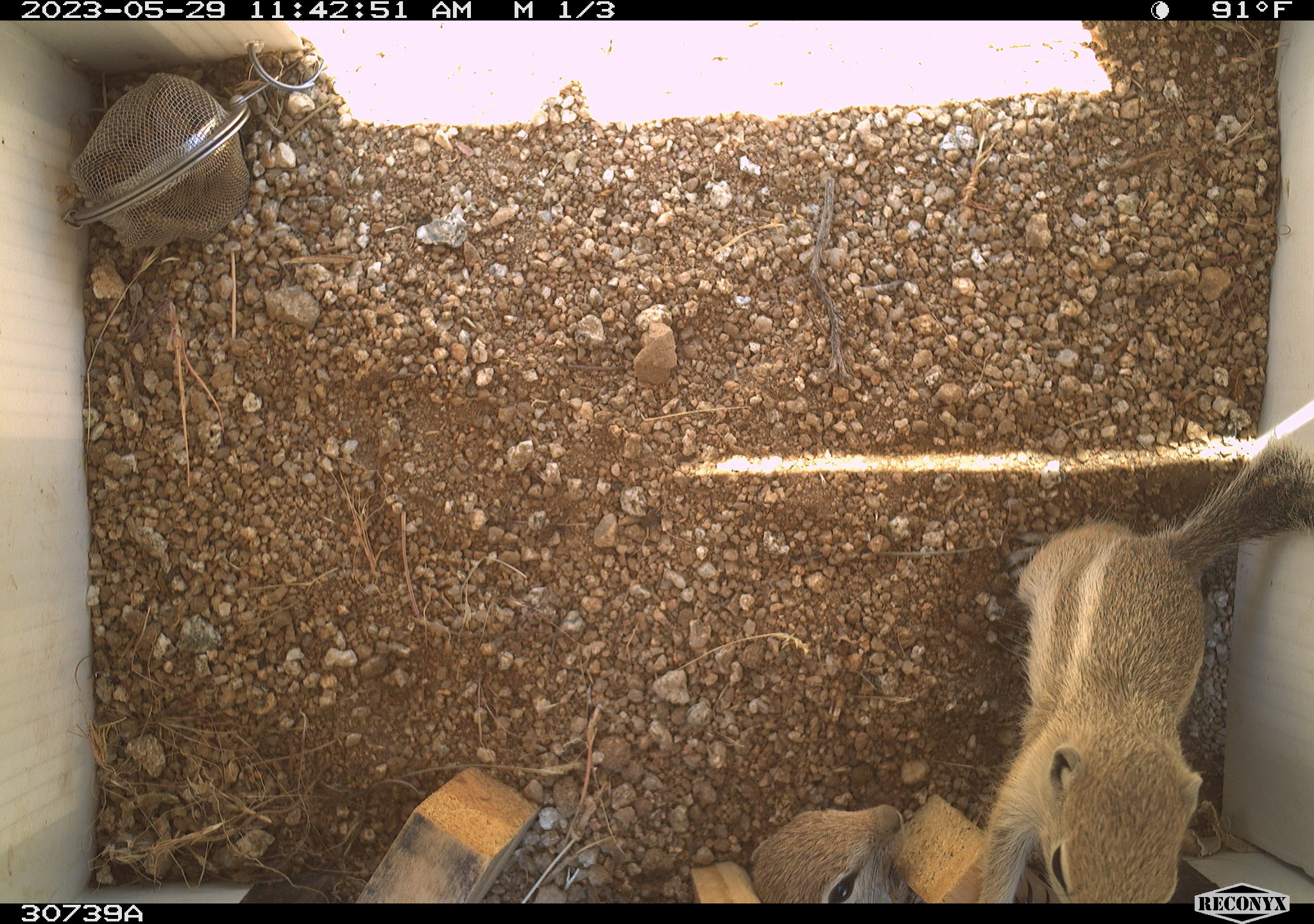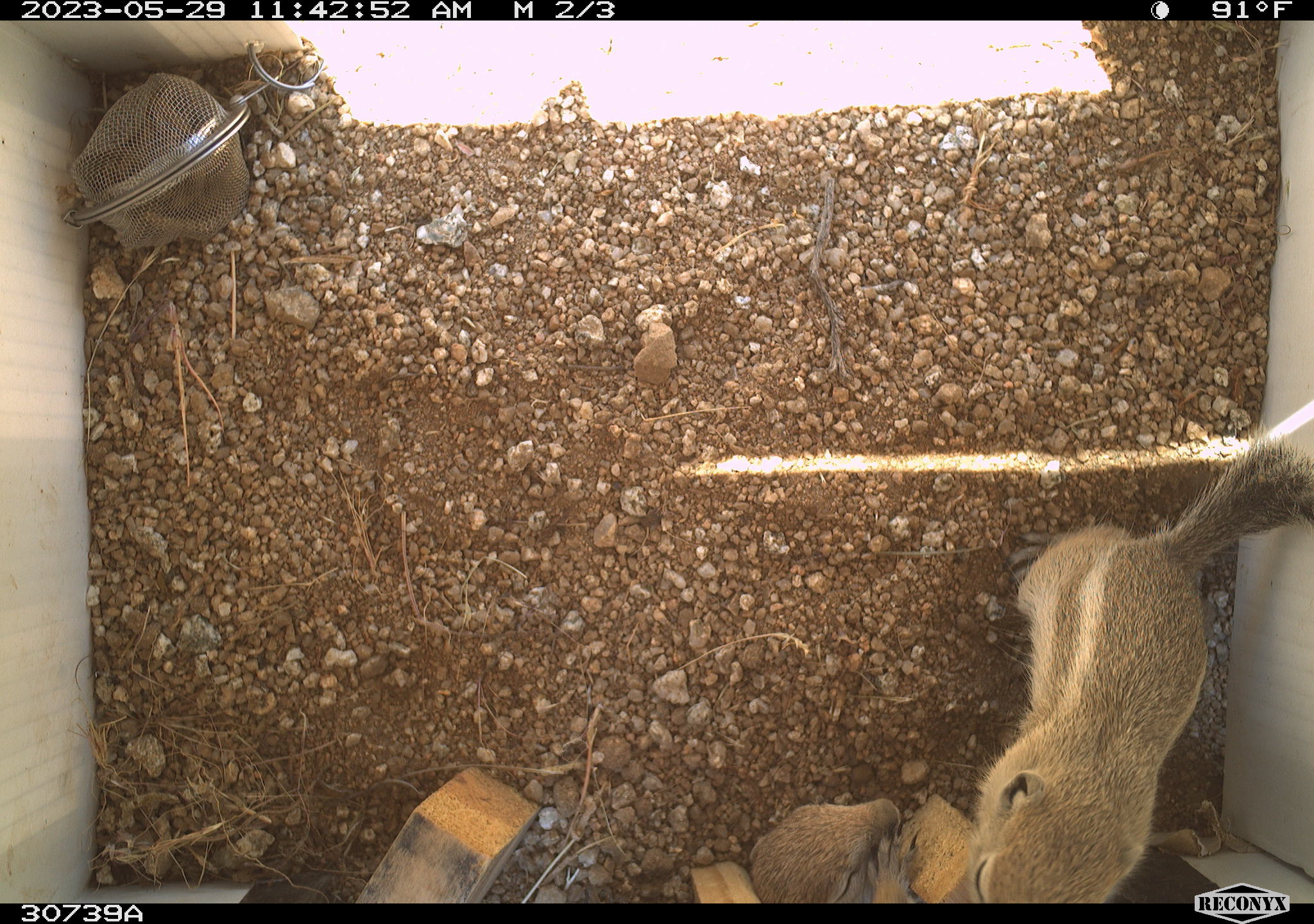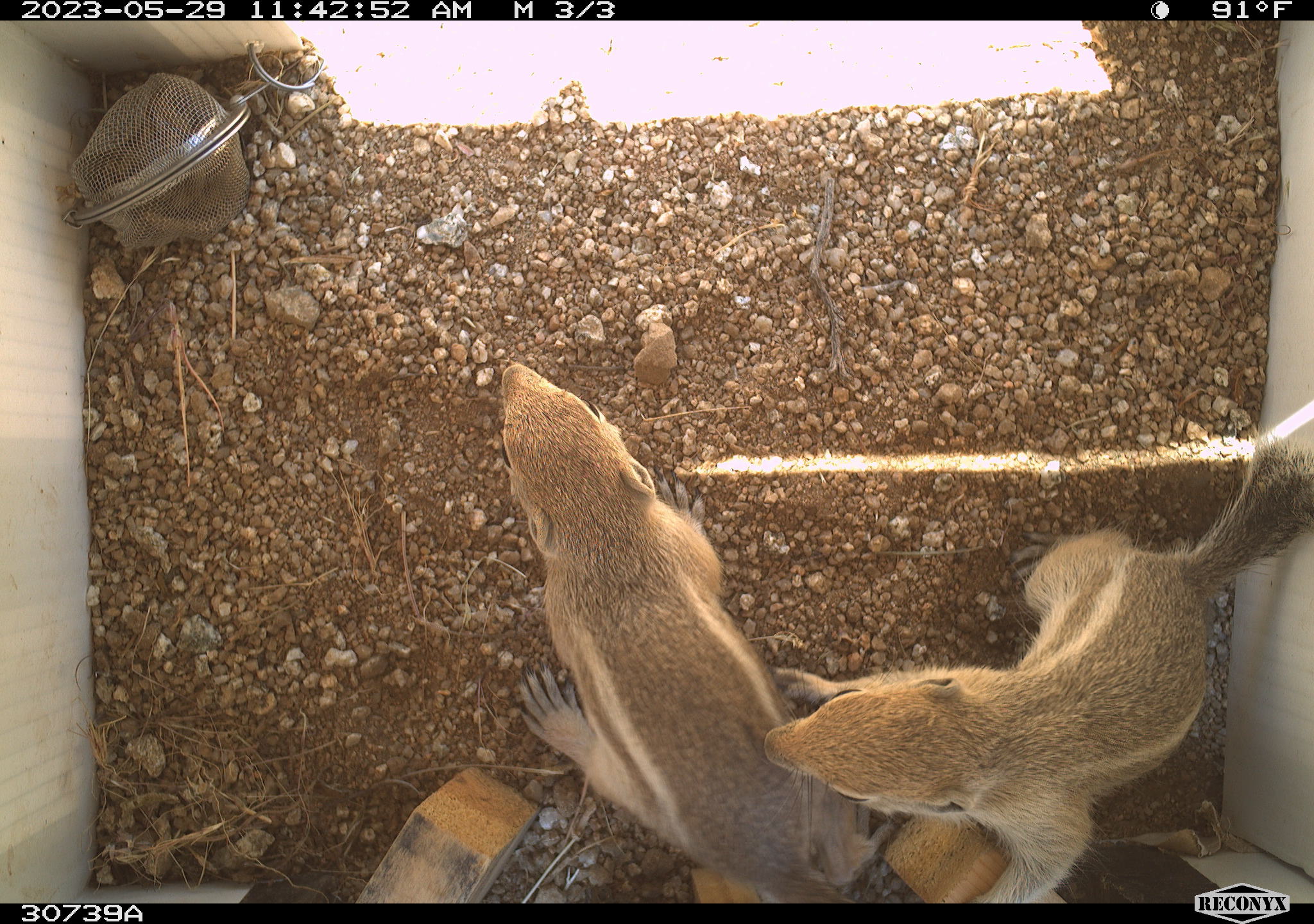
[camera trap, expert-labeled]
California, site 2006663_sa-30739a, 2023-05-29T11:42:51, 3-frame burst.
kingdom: Animalia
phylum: Chordata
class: Mammalia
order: Rodentia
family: Sciuridae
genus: Ammospermophilus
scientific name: Ammospermophilus leucurus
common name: white-tailed antelope squirrel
White-tailed antelope squirrel (Ammospermophilus leucurus).